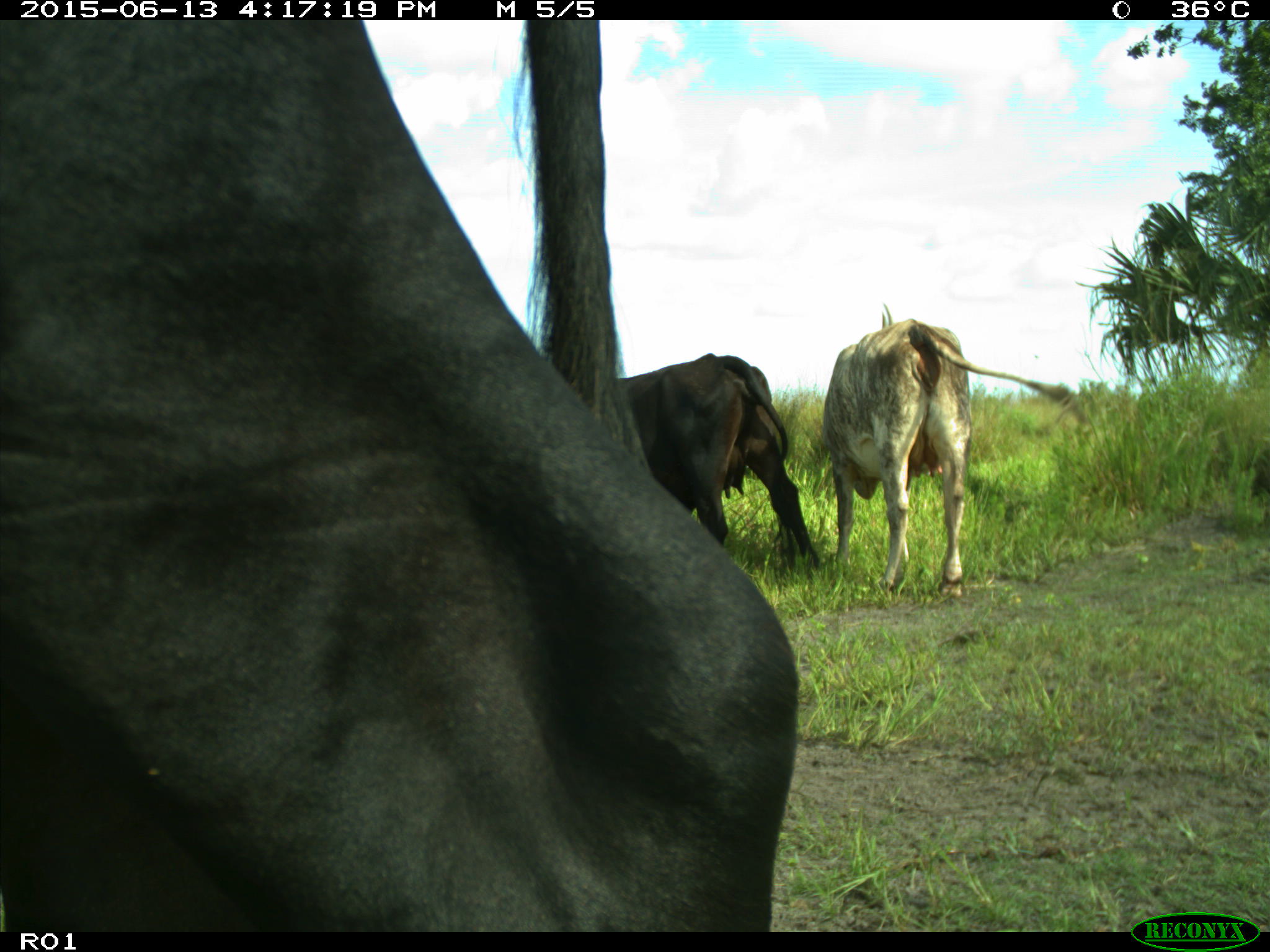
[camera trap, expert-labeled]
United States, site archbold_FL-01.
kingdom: Animalia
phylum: Chordata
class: Mammalia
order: Artiodactyla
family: Bovidae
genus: Bos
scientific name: Bos taurus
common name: domestic cow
Bos taurus (domestic cow).